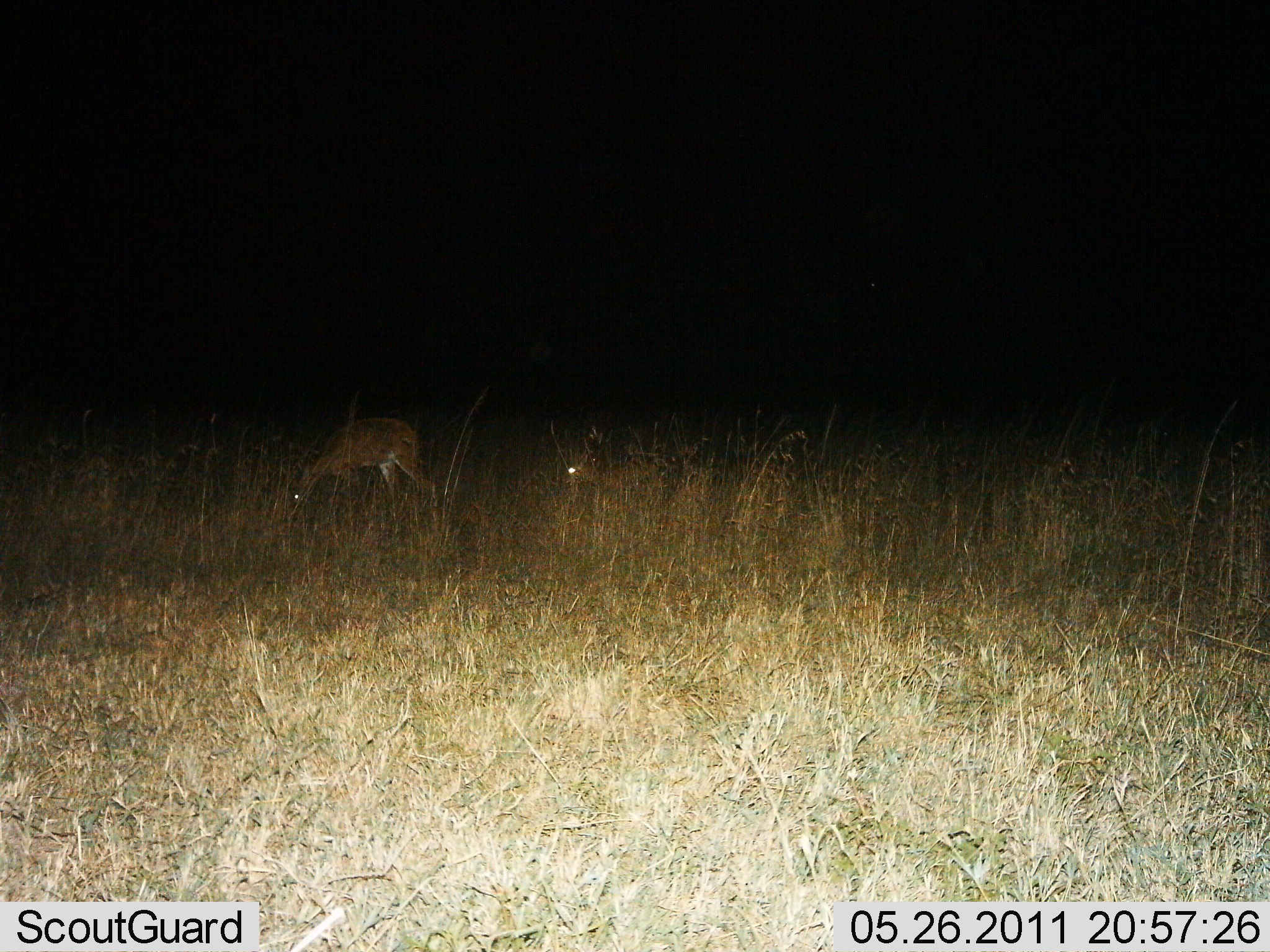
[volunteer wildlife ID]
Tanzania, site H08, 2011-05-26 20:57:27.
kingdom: Animalia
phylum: Chordata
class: Mammalia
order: Artiodactyla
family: Bovidae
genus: Redunca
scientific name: Redunca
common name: reedbuck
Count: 2.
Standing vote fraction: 10%.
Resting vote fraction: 10%.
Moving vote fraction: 0%.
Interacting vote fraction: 0%.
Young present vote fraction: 10%.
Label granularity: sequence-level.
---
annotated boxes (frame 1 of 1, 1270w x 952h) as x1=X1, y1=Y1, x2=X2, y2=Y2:
animal: x1=291, y1=416, x2=439, y2=521; x1=560, y1=450, x2=670, y2=511